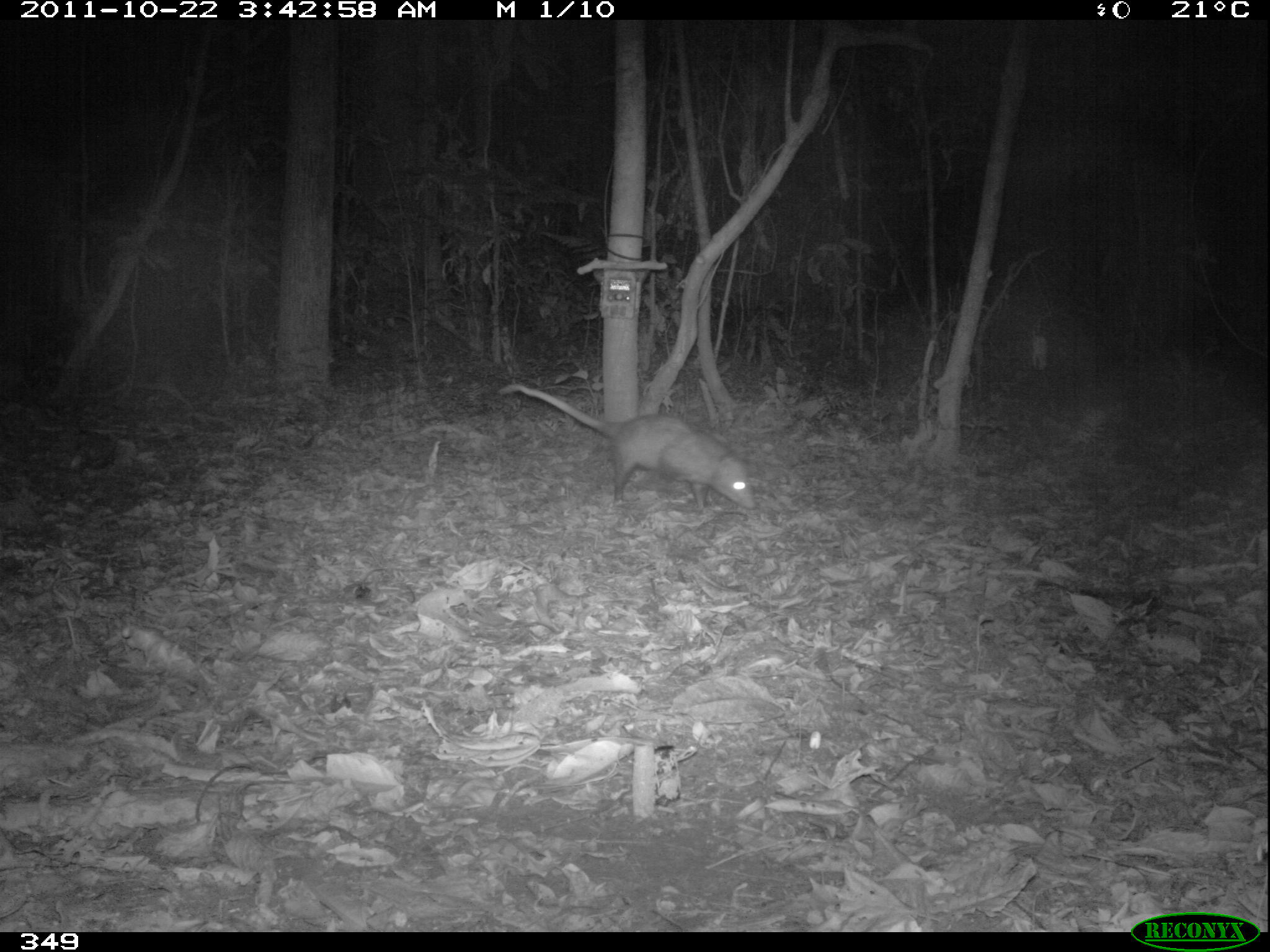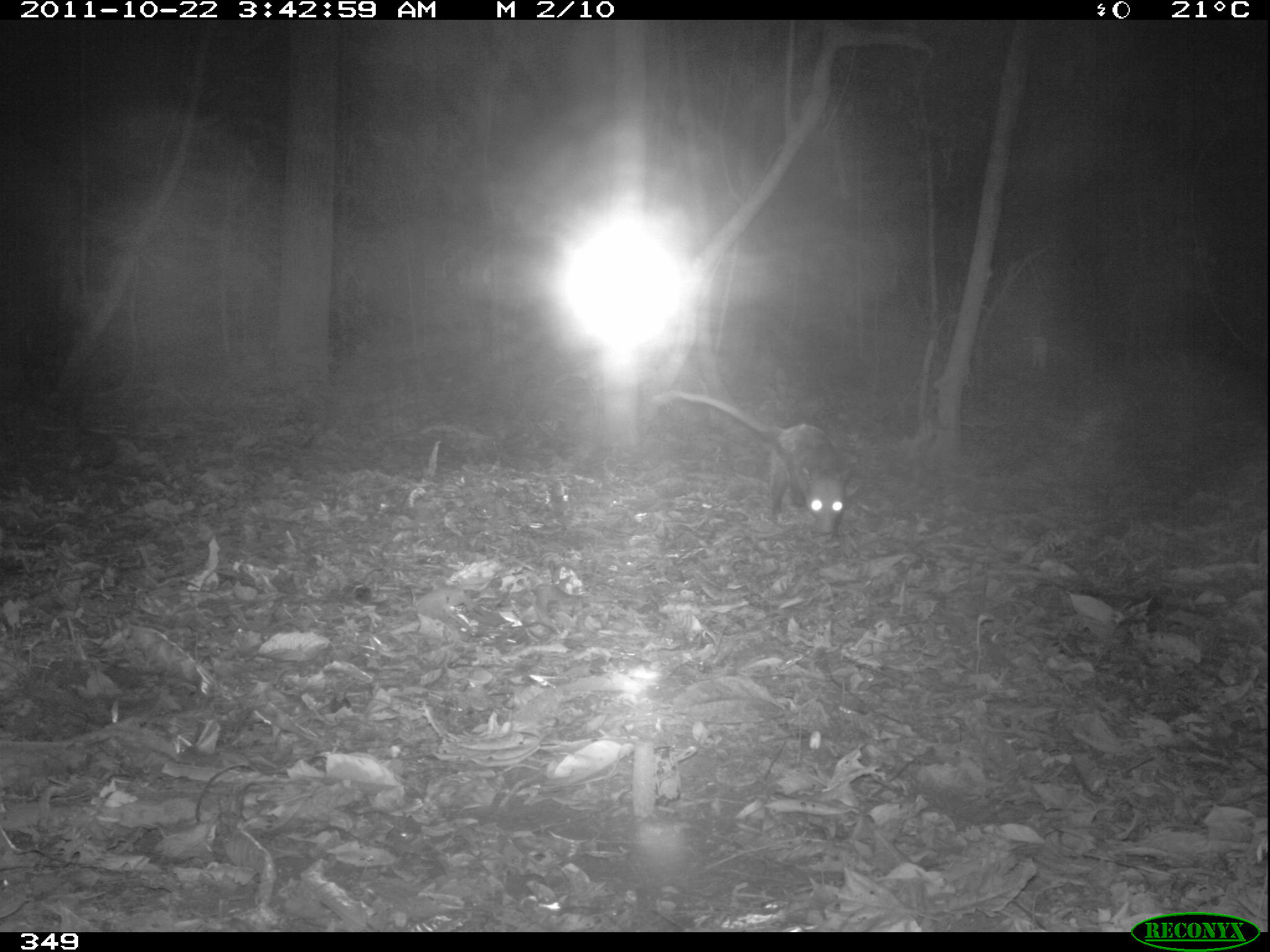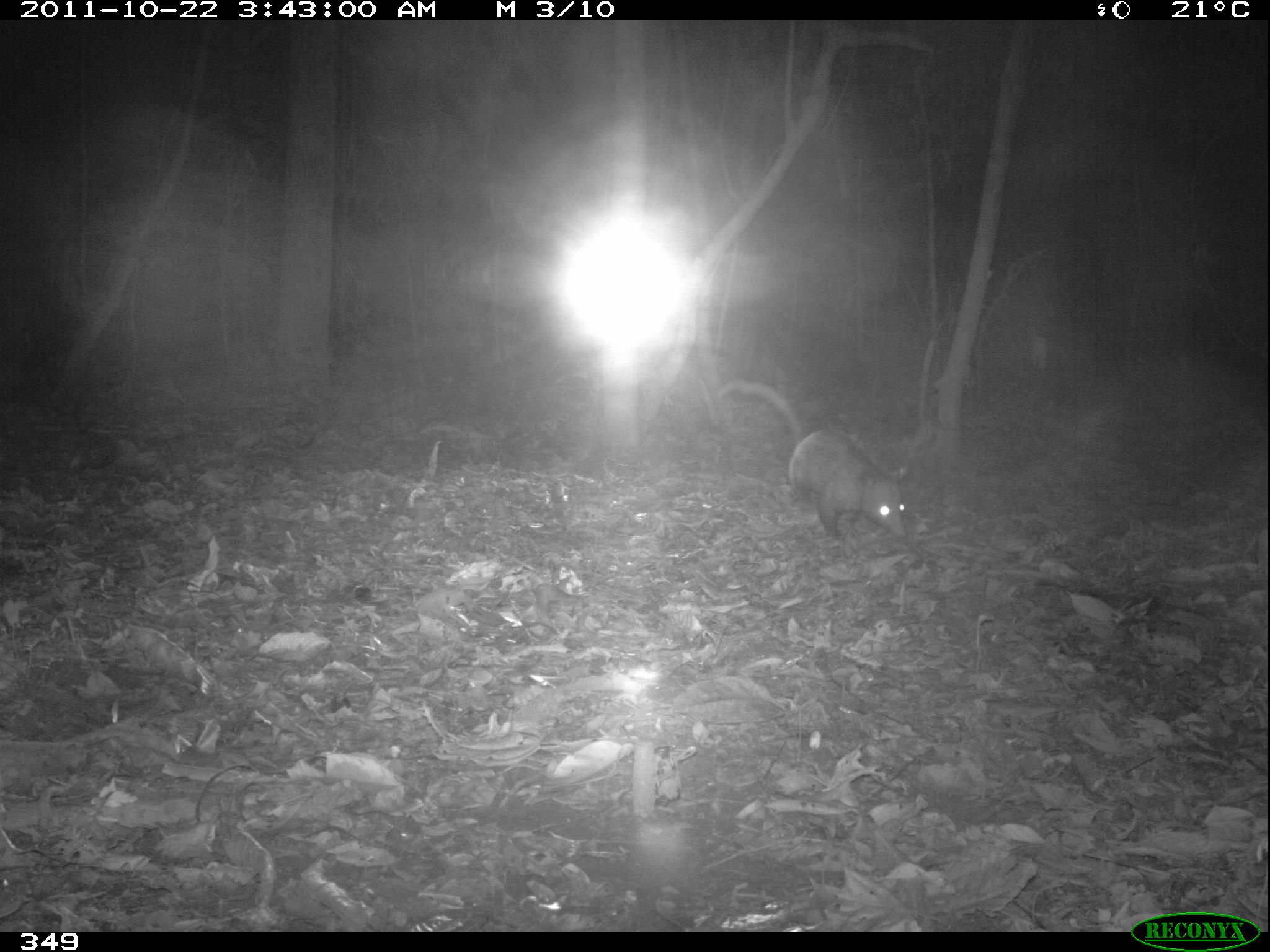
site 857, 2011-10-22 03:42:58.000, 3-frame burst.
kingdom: Animalia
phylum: Chordata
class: Mammalia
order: Didelphimorphia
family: Didelphidae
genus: Didelphis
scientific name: Didelphis marsupialis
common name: southern opossum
Didelphis marsupialis (southern opossum).